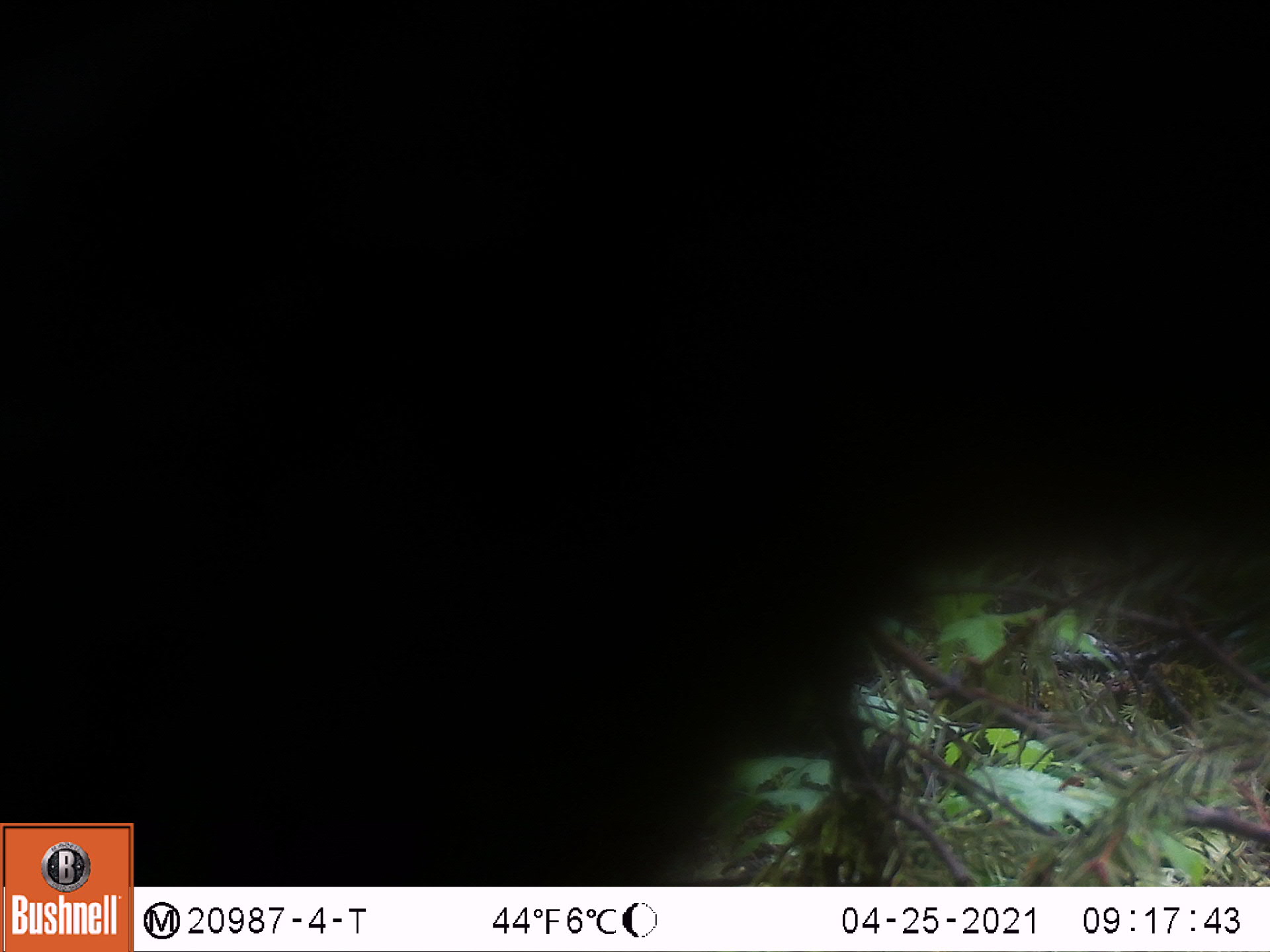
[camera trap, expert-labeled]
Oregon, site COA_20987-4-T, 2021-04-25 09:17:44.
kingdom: Animalia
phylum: Chordata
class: Mammalia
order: Carnivora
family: Ursidae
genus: Ursus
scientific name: Ursus americanus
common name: american black bear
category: black bear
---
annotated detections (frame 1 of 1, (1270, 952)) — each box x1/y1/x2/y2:
black bear: 143/18/1269/882